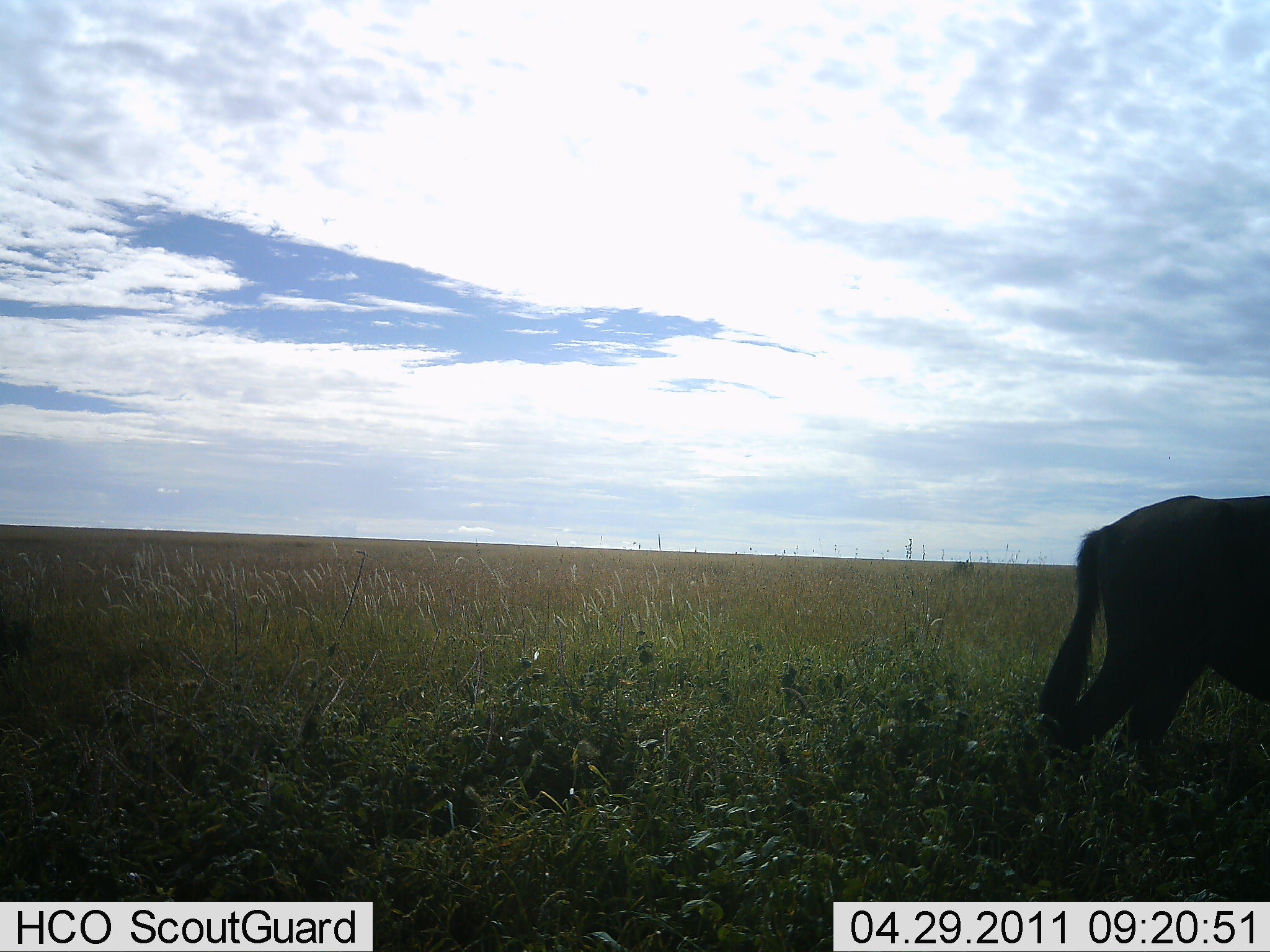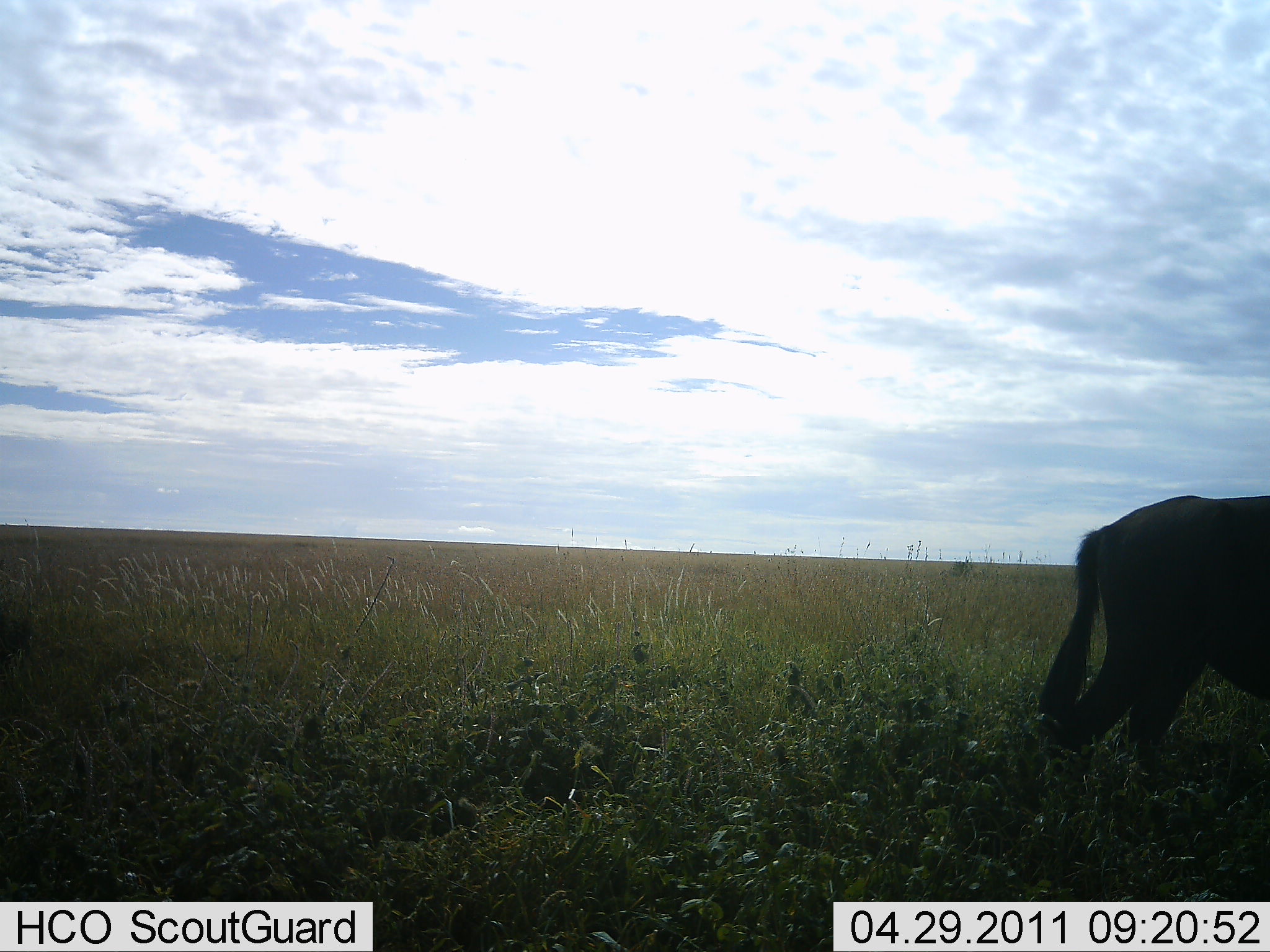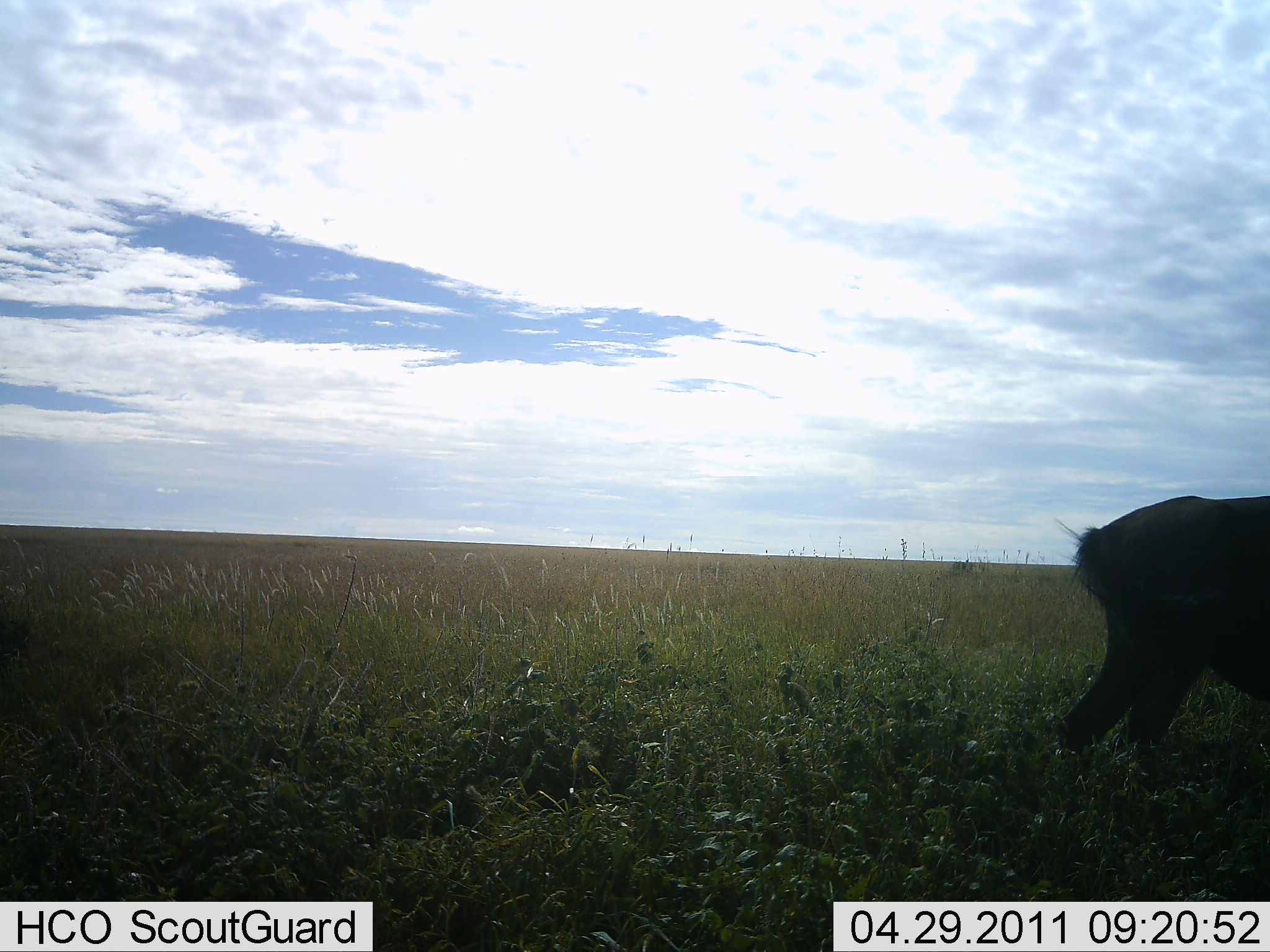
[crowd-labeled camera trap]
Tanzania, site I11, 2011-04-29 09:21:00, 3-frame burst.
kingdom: Animalia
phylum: Chordata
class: Mammalia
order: Artiodactyla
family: Bovidae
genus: Connochaetes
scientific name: Connochaetes taurinus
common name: blue wildebeest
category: wildebeest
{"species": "wildebeest (blue wildebeest) (Connochaetes taurinus)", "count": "1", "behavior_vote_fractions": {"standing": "73%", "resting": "0%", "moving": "18%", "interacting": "0%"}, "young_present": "0%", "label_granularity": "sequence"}